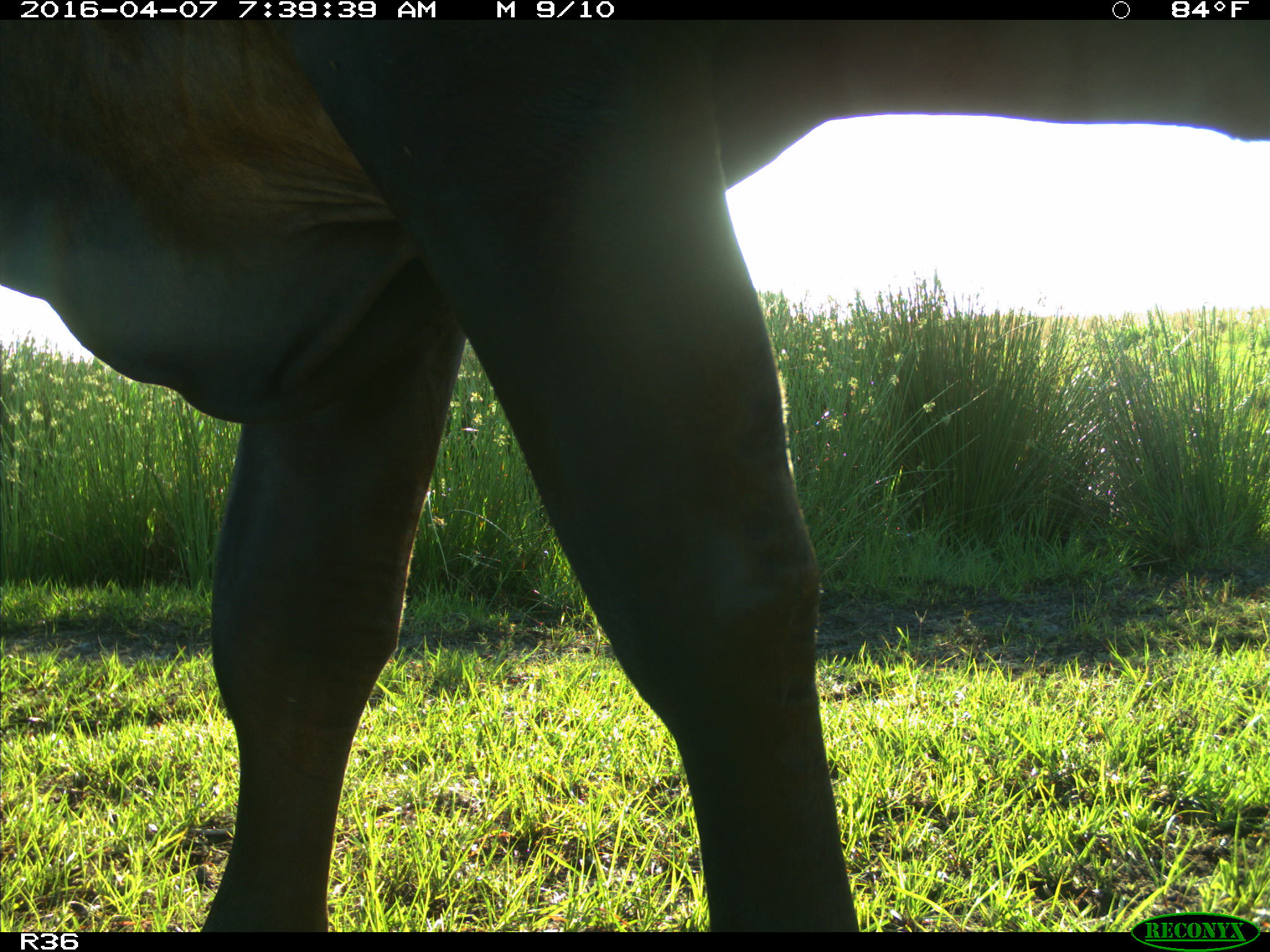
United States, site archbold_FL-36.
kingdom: Animalia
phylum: Chordata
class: Mammalia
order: Artiodactyla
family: Bovidae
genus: Bos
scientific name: Bos taurus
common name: domestic cow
Bos taurus (domestic cow).